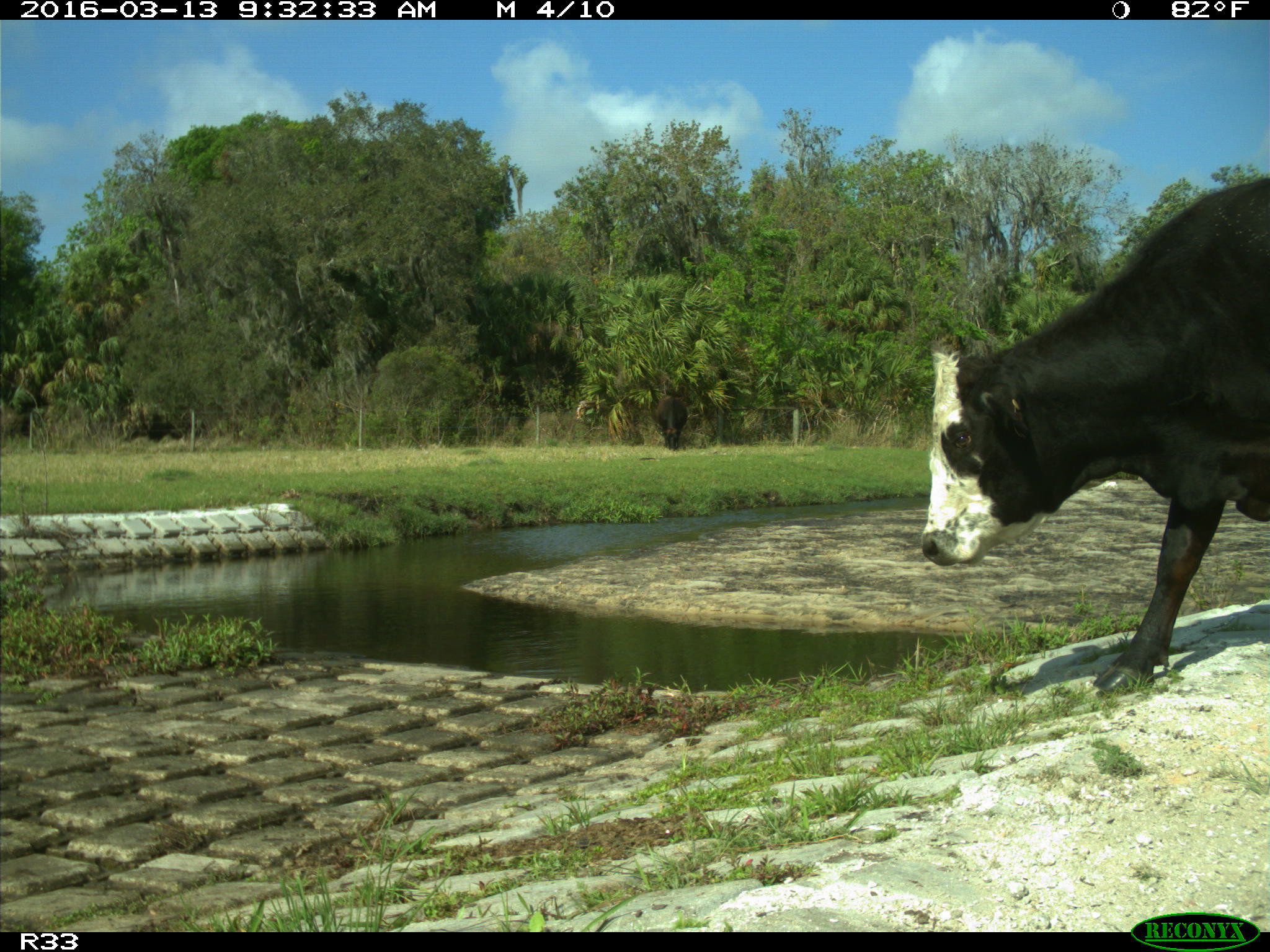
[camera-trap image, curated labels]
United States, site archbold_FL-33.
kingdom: Animalia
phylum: Chordata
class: Mammalia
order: Artiodactyla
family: Bovidae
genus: Bos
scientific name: Bos taurus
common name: domestic cow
Bos taurus (domestic cow).